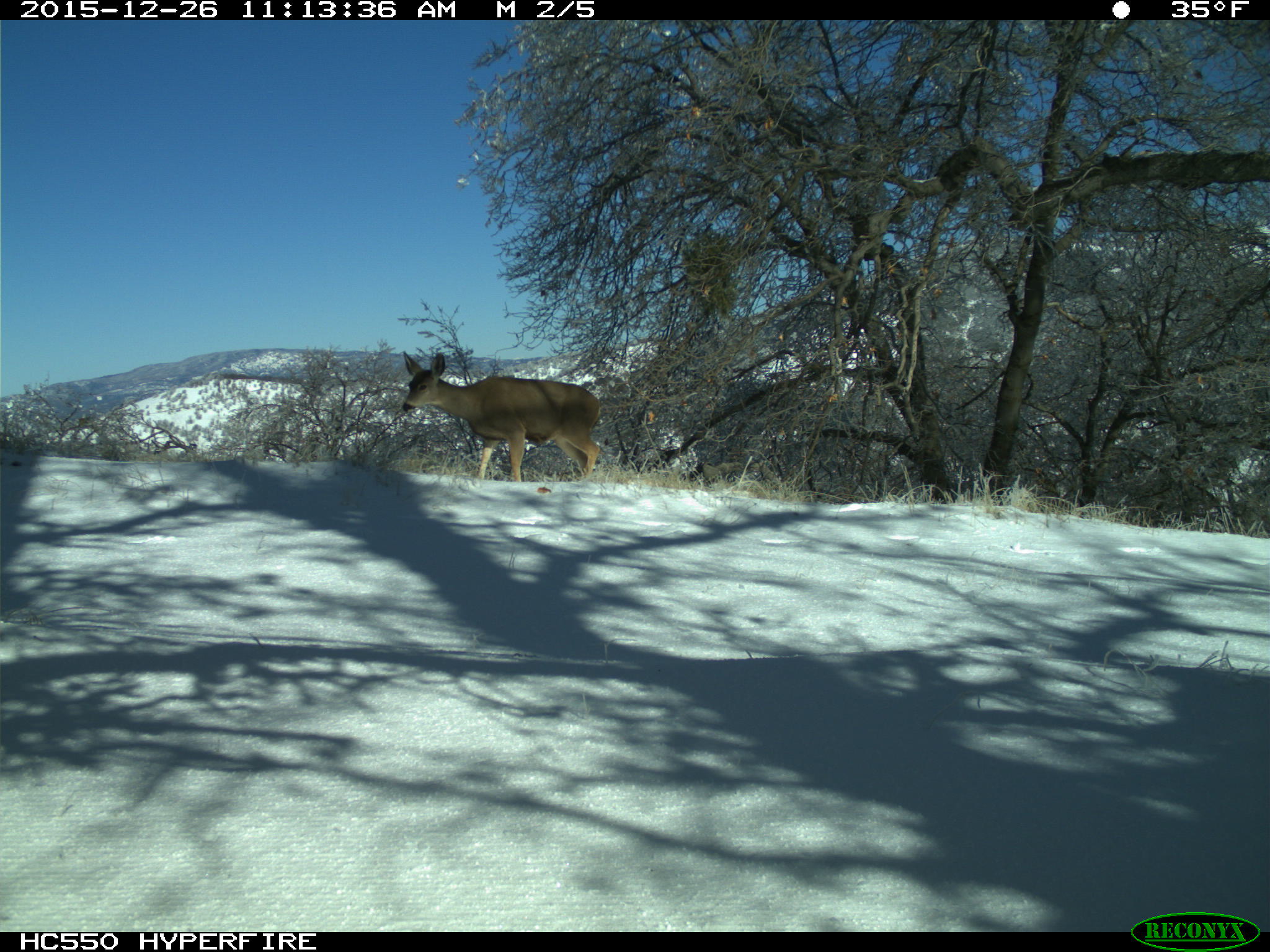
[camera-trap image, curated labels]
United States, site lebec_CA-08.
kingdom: Animalia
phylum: Chordata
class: Mammalia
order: Artiodactyla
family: Cervidae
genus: Odocoileus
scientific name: Odocoileus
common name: deer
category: unidentified deer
Unidentified deer (deer) (Odocoileus).